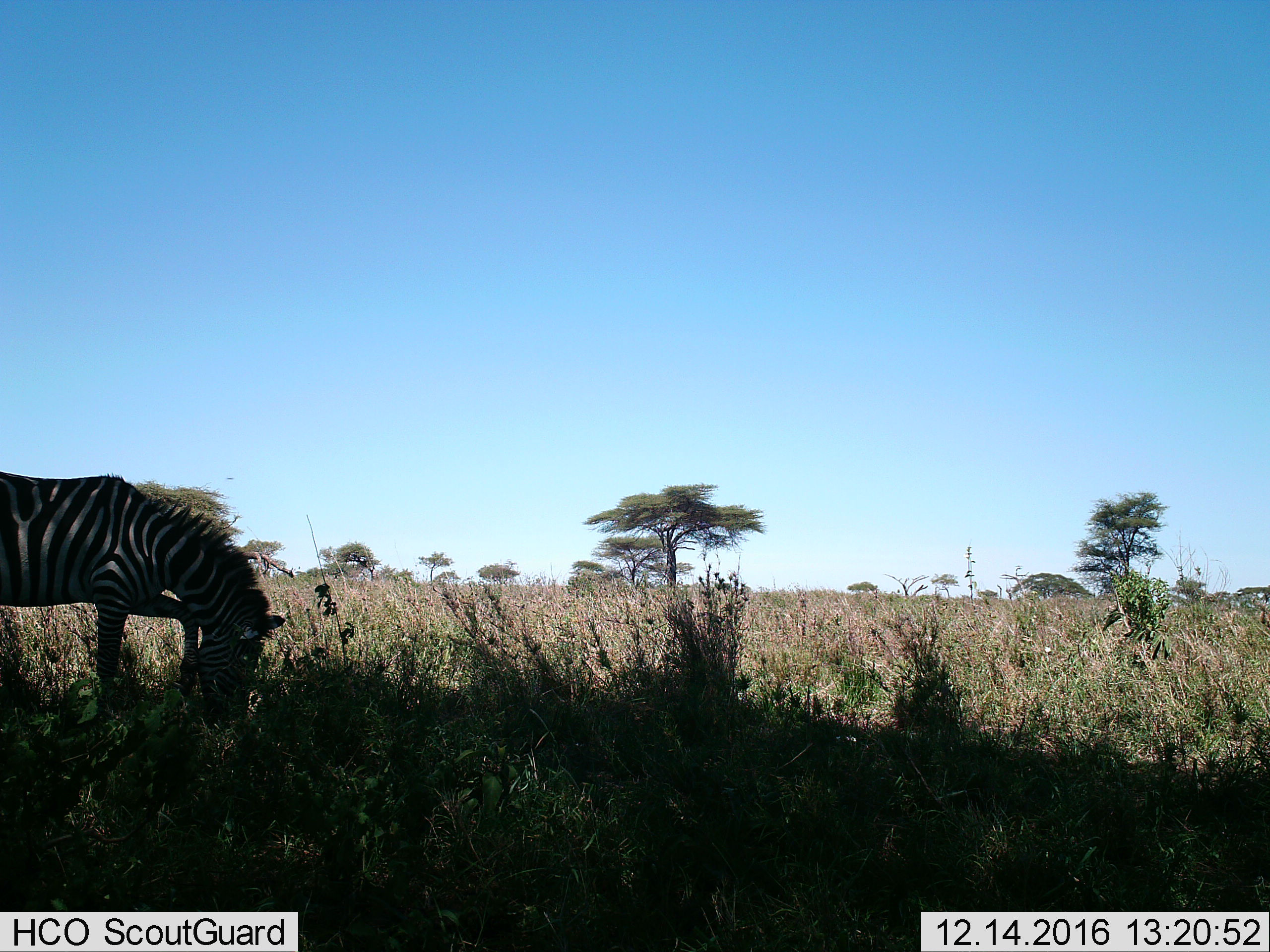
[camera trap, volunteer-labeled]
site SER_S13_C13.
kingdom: Animalia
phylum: Chordata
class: Mammalia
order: Perissodactyla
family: Equidae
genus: Equus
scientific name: Equus quagga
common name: plains zebra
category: zebraplains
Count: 1.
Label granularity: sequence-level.